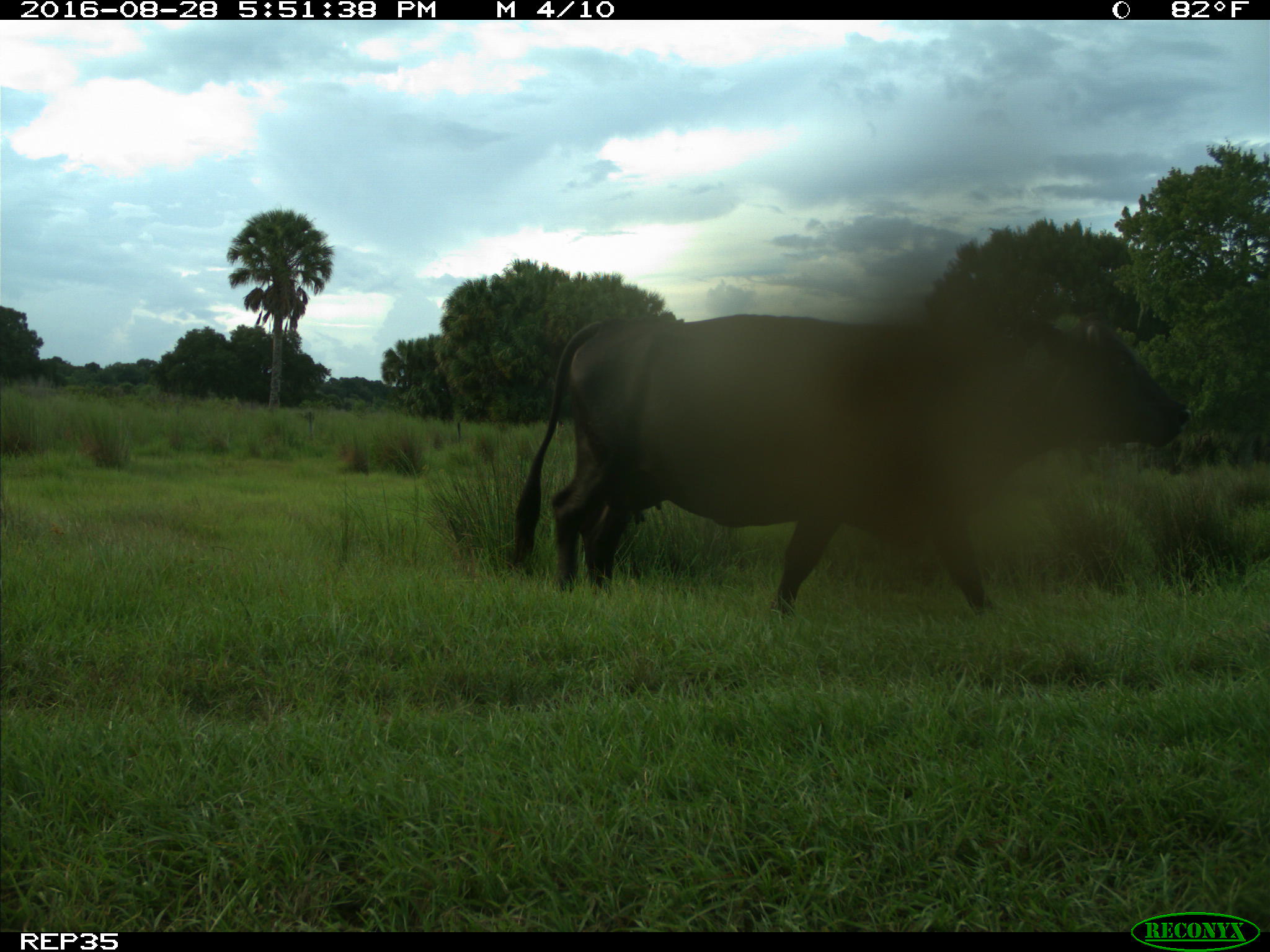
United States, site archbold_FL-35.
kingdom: Animalia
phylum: Chordata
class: Mammalia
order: Artiodactyla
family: Bovidae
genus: Bos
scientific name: Bos taurus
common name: domestic cow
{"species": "Bos taurus (domestic cow)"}